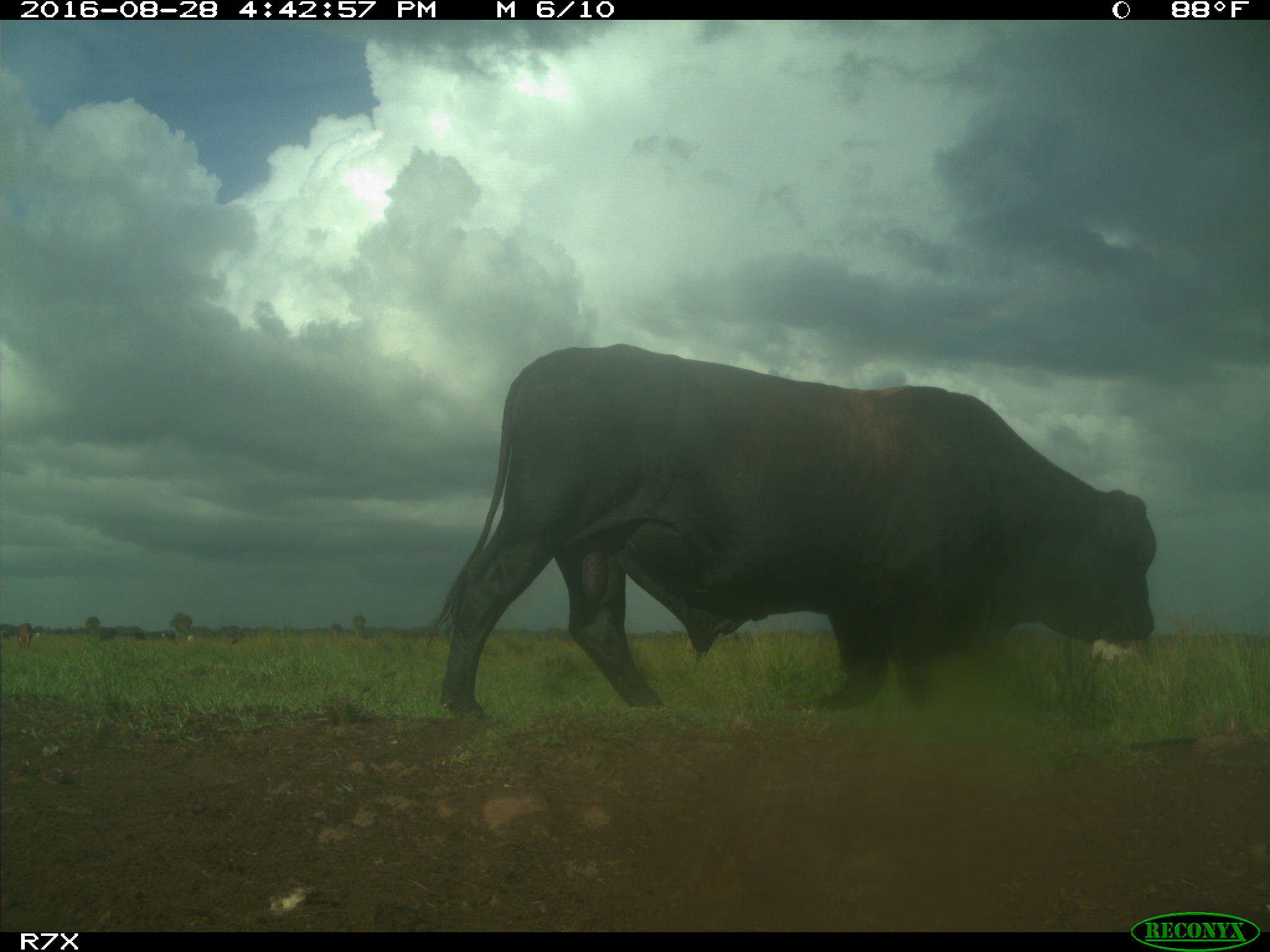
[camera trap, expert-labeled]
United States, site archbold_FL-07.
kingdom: Animalia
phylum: Chordata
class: Mammalia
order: Artiodactyla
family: Bovidae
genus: Bos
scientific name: Bos taurus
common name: domestic cow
Bos taurus (domestic cow).